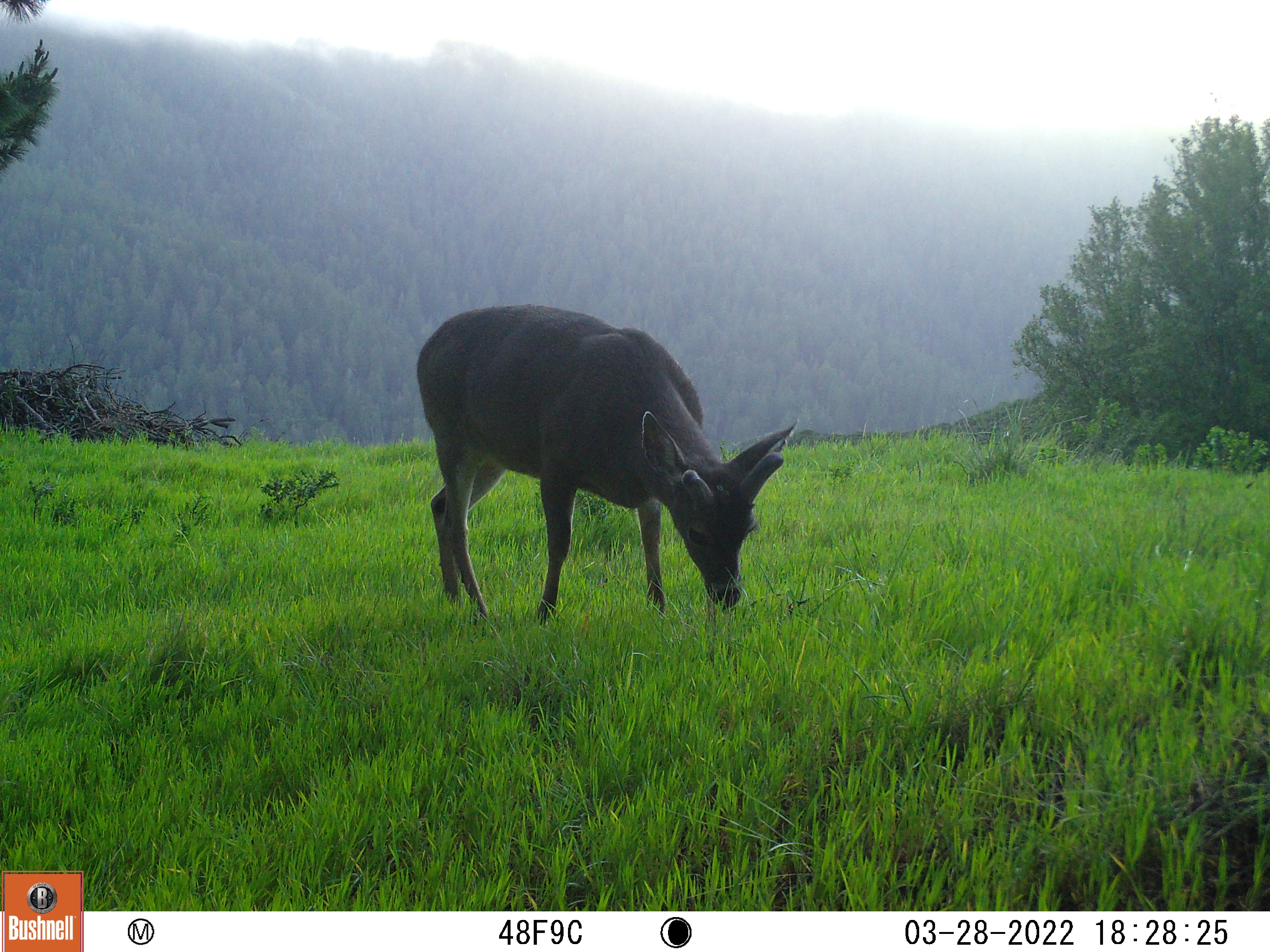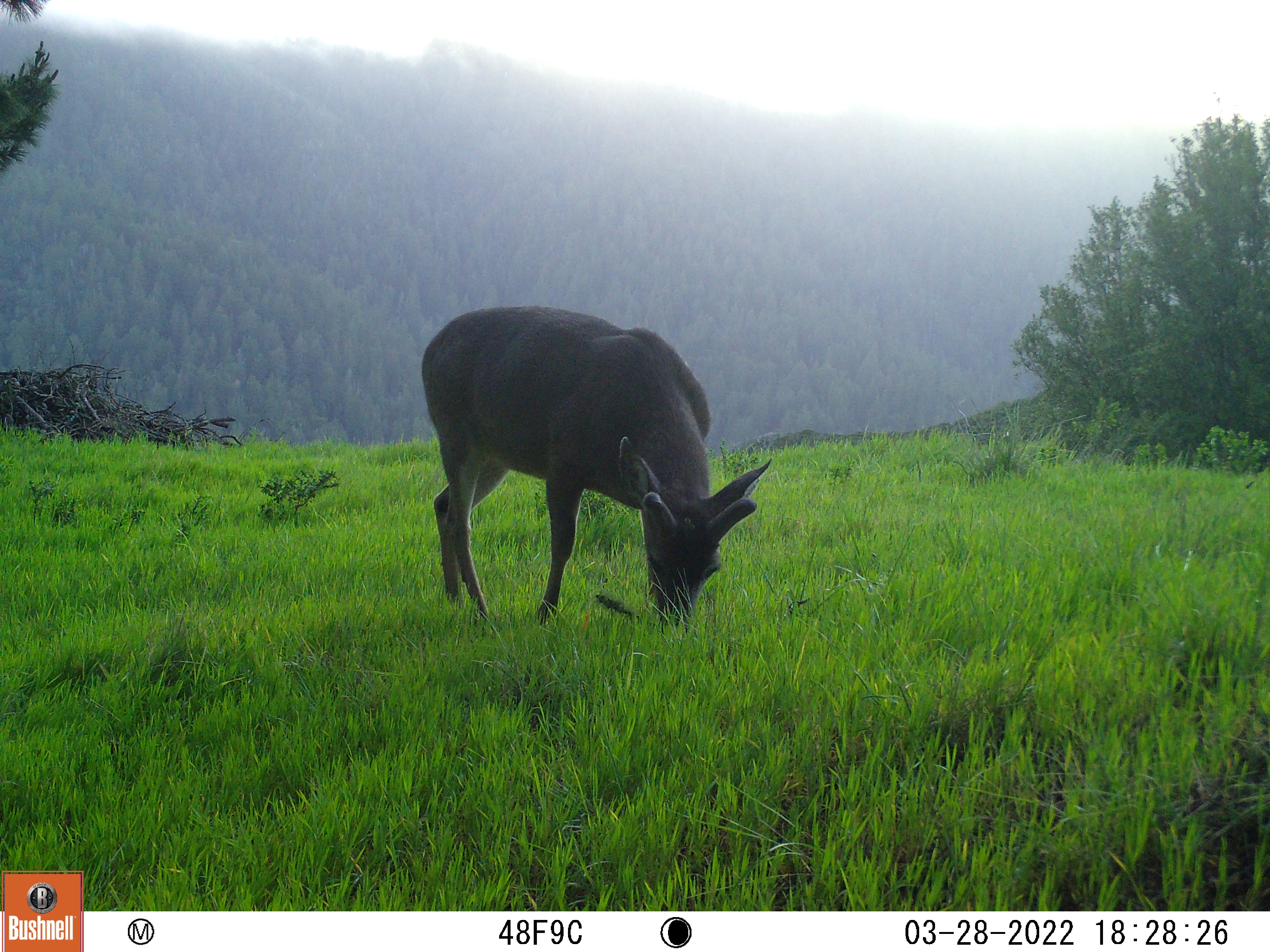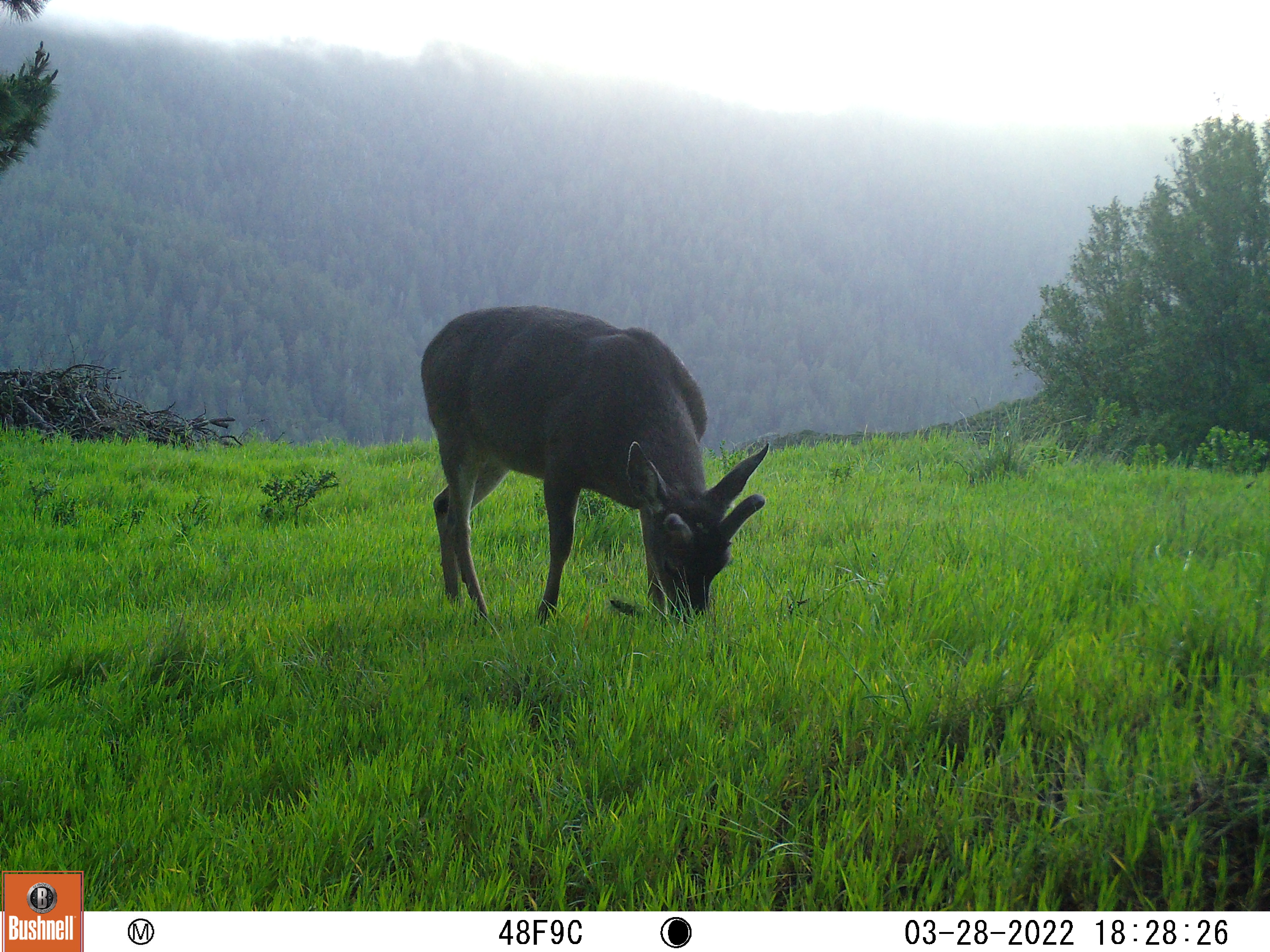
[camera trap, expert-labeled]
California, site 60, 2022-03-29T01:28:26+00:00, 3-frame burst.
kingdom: Animalia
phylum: Chordata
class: Mammalia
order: Artiodactyla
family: Cervidae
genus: Odocoileus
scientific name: Odocoileus hemionus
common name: mule deer